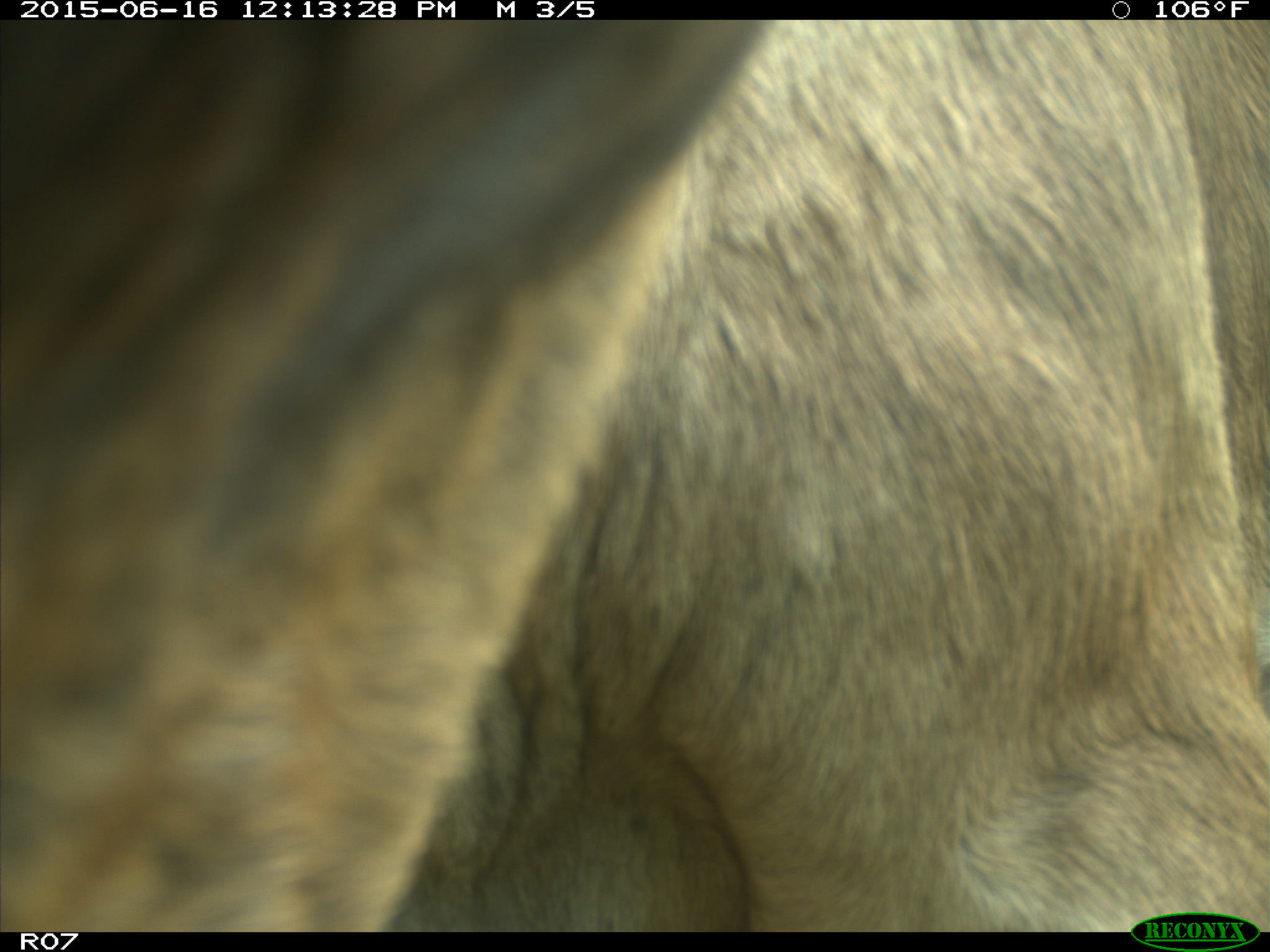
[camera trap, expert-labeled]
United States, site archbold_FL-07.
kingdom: Animalia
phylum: Chordata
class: Mammalia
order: Artiodactyla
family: Bovidae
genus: Bos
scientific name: Bos taurus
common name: domestic cow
Bos taurus (domestic cow).